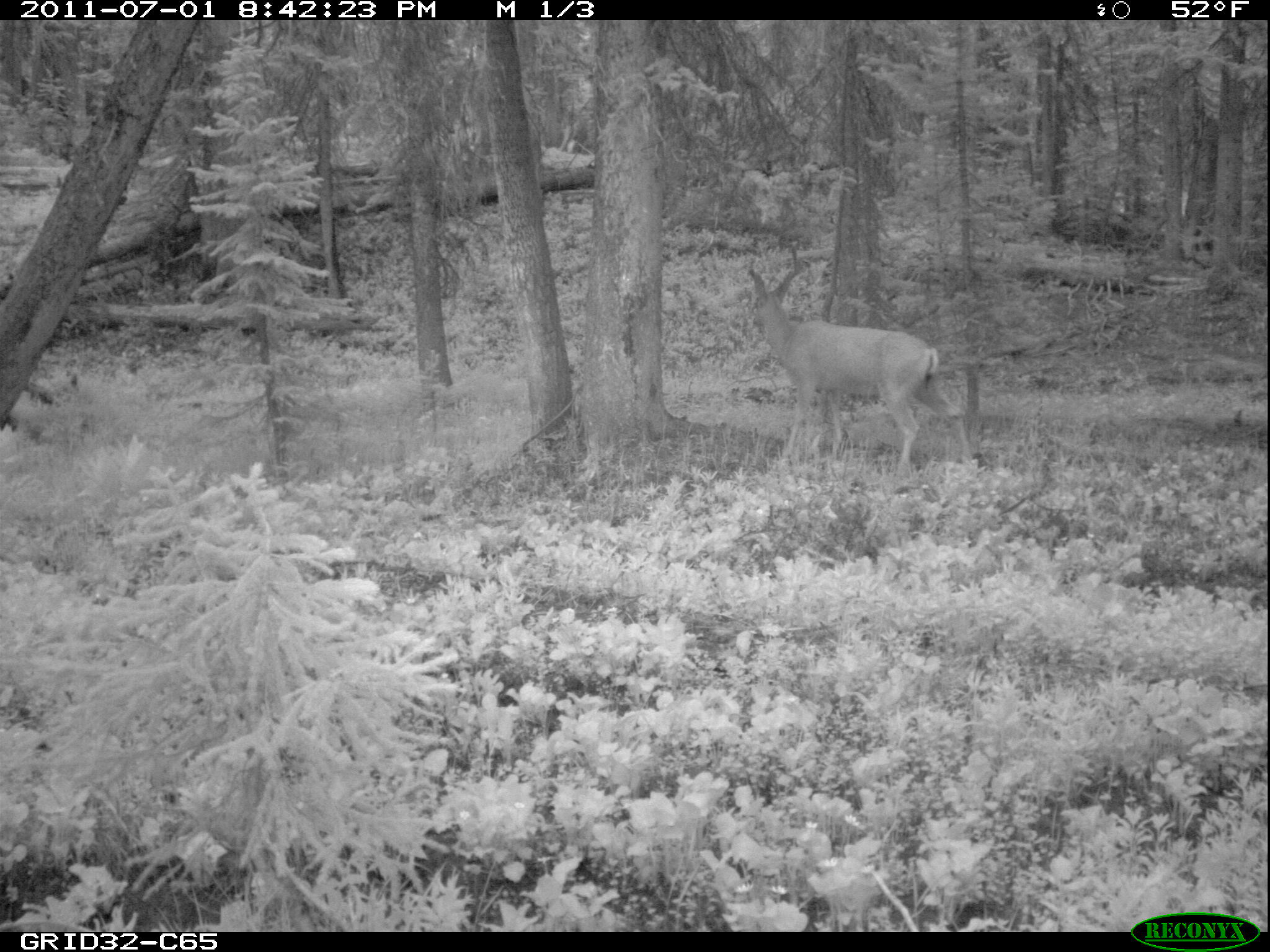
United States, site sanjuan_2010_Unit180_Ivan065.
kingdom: Animalia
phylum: Chordata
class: Mammalia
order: Artiodactyla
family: Cervidae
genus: Odocoileus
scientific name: Odocoileus hemionus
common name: mule deer